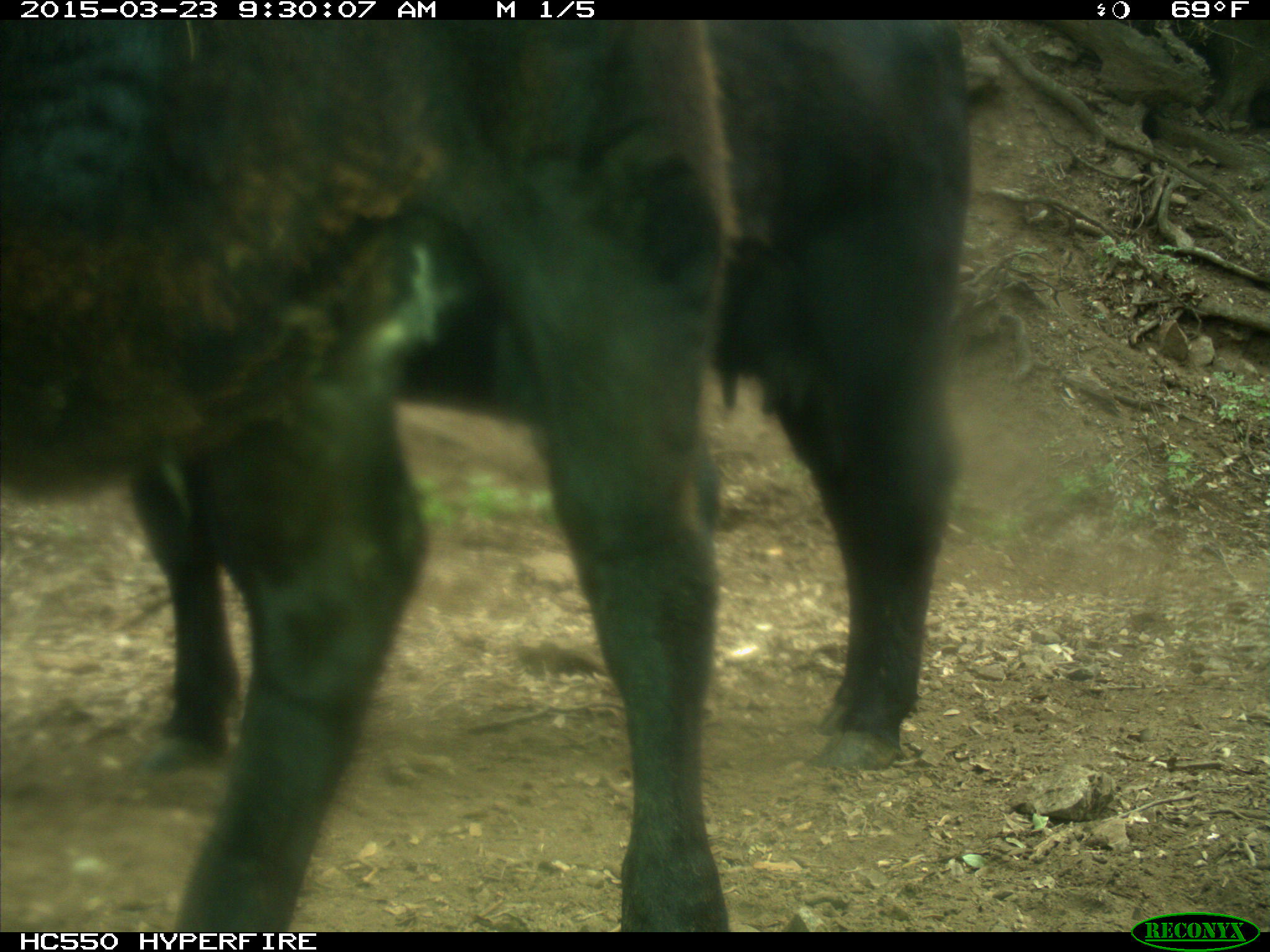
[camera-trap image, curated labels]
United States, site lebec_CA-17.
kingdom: Animalia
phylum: Chordata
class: Mammalia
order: Artiodactyla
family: Bovidae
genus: Bos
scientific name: Bos taurus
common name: domestic cow